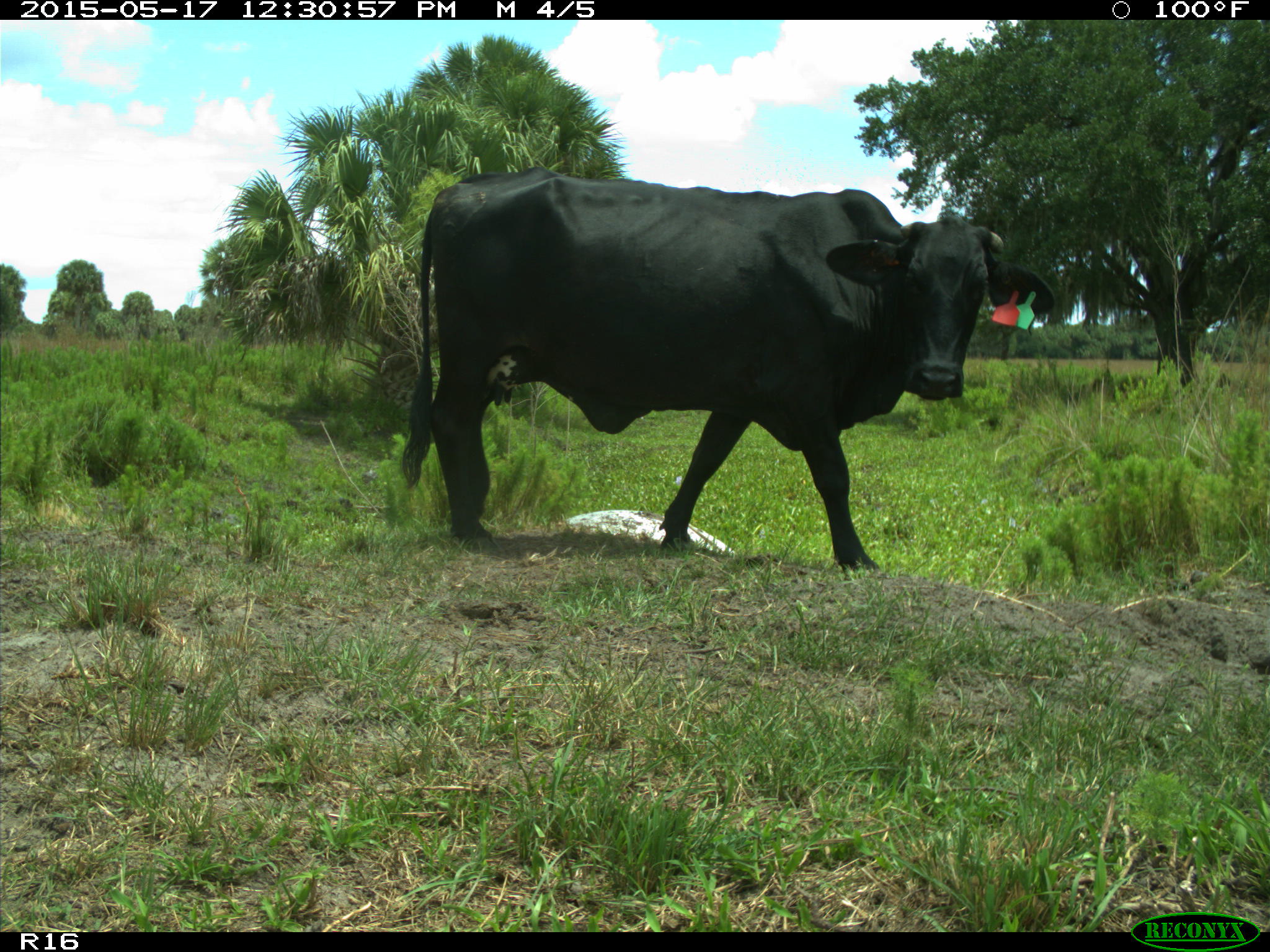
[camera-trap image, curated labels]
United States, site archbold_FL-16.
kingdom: Animalia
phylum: Chordata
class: Mammalia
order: Artiodactyla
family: Bovidae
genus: Bos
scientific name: Bos taurus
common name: domestic cow